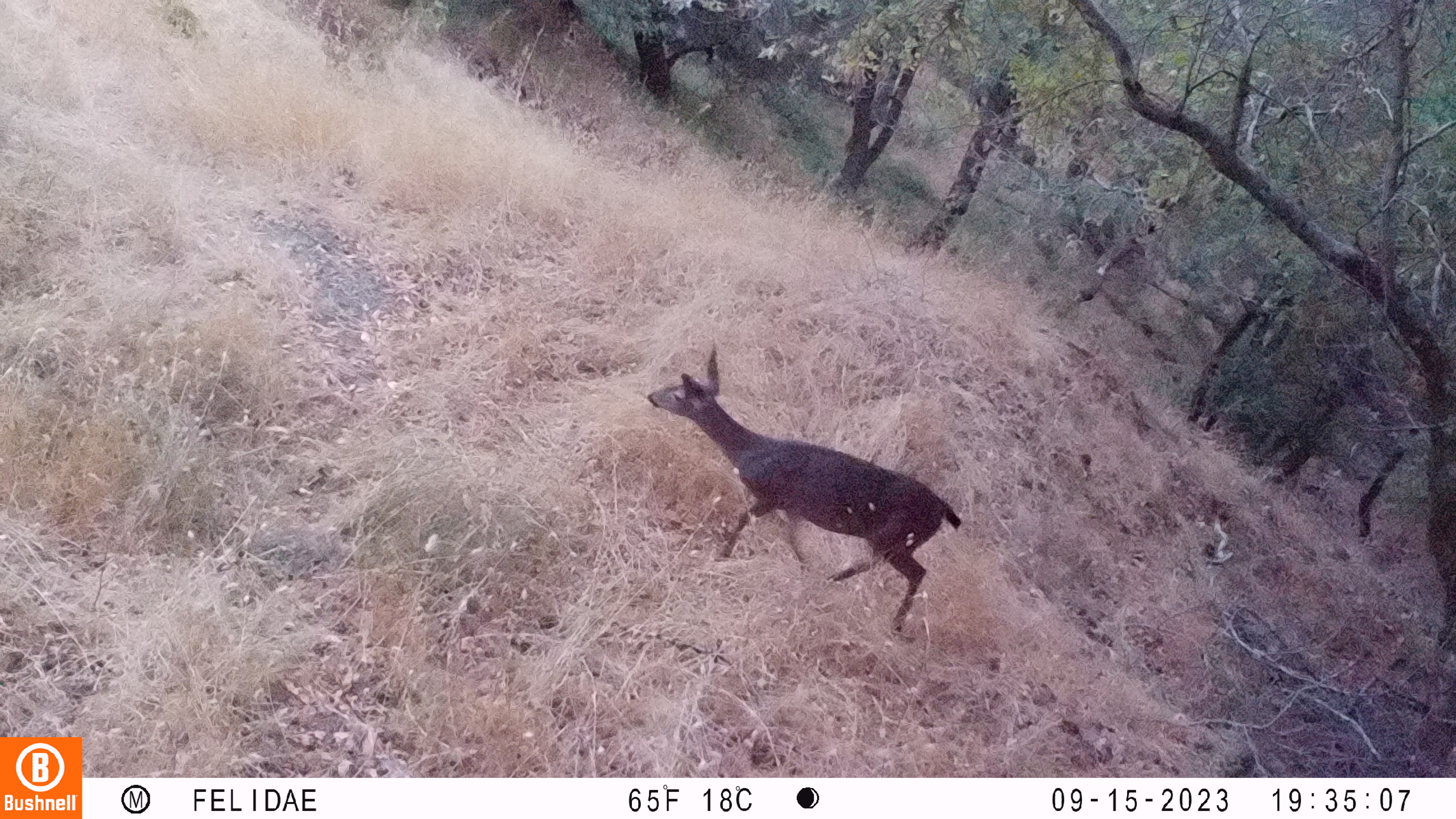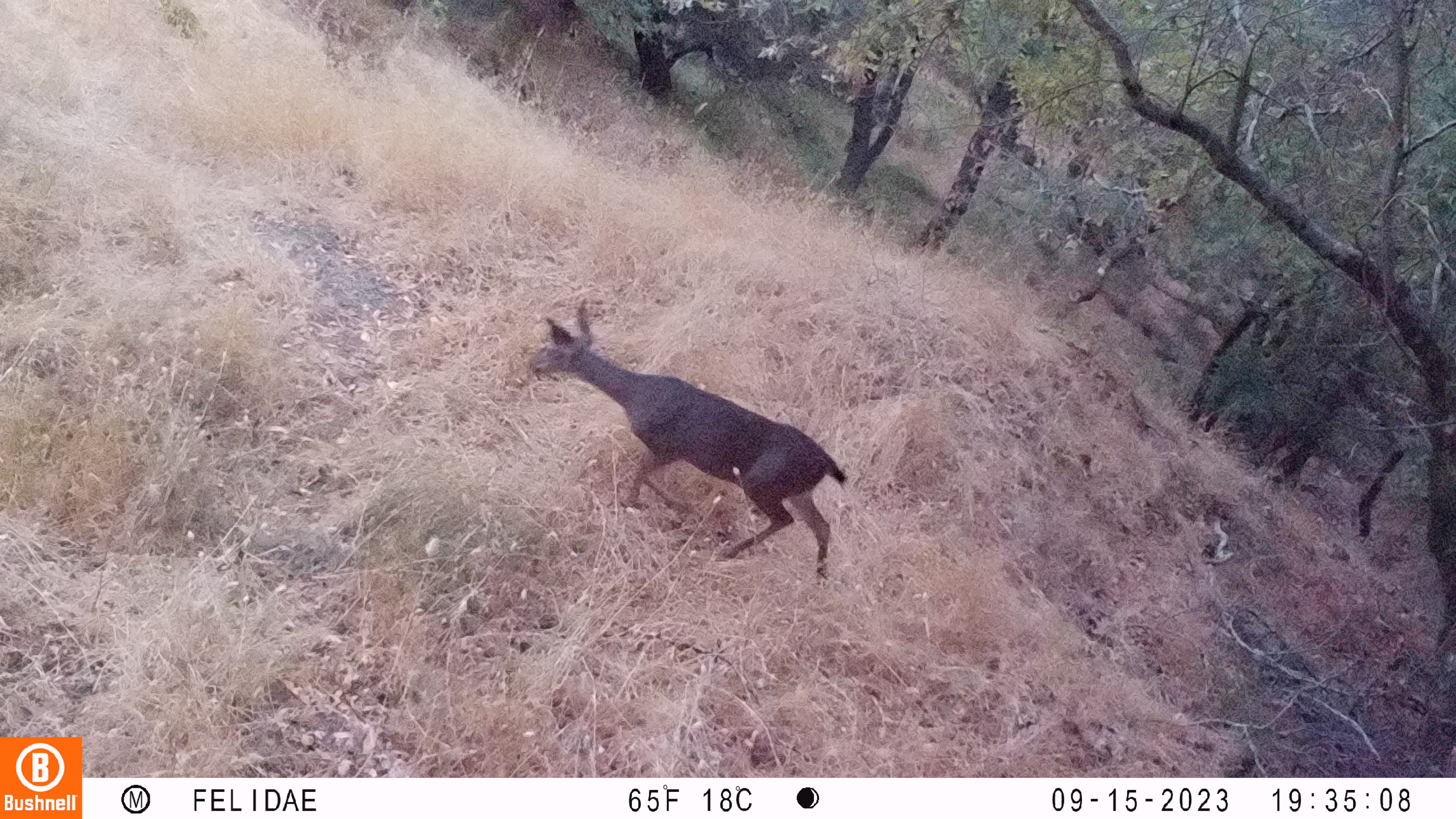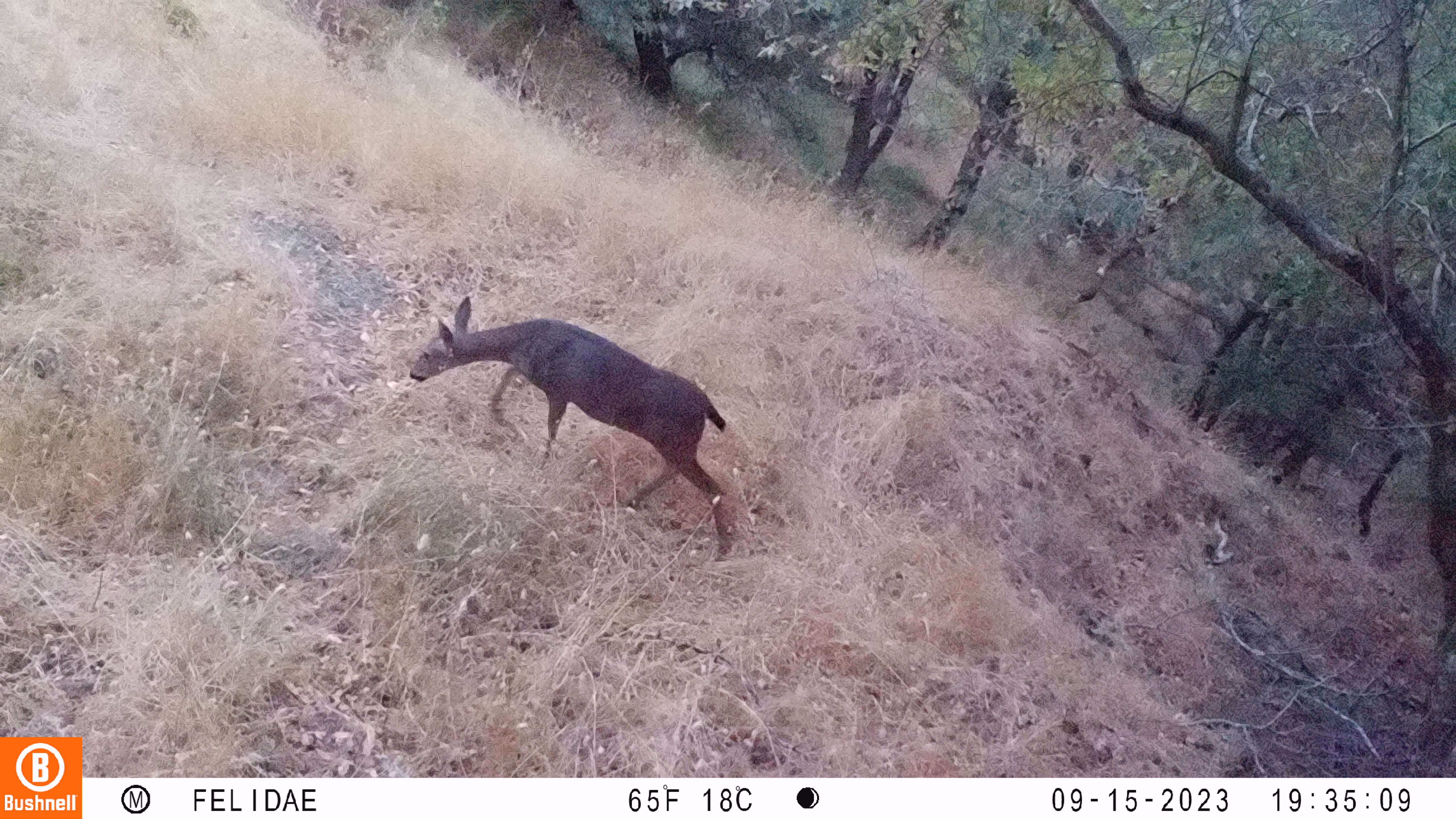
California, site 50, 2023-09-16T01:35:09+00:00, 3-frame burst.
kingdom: Animalia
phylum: Chordata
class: Mammalia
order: Artiodactyla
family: Cervidae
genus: Odocoileus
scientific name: Odocoileus hemionus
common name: mule deer